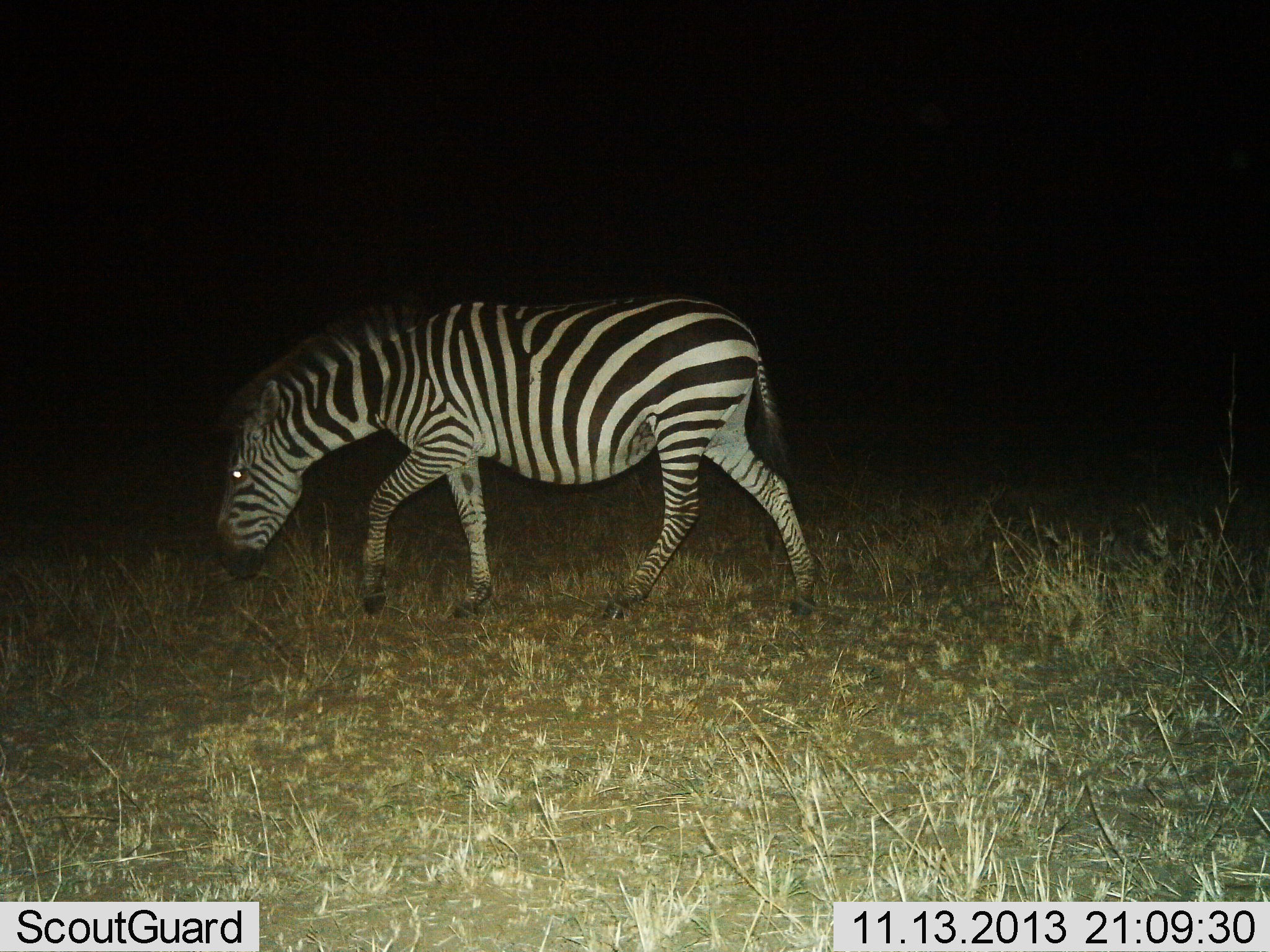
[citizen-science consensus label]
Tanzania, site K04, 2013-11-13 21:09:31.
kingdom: Animalia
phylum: Chordata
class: Mammalia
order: Perissodactyla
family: Equidae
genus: Equus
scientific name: Equus quagga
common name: plains zebra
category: zebra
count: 1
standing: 10%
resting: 0%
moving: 70%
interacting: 0%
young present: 0%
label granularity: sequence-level